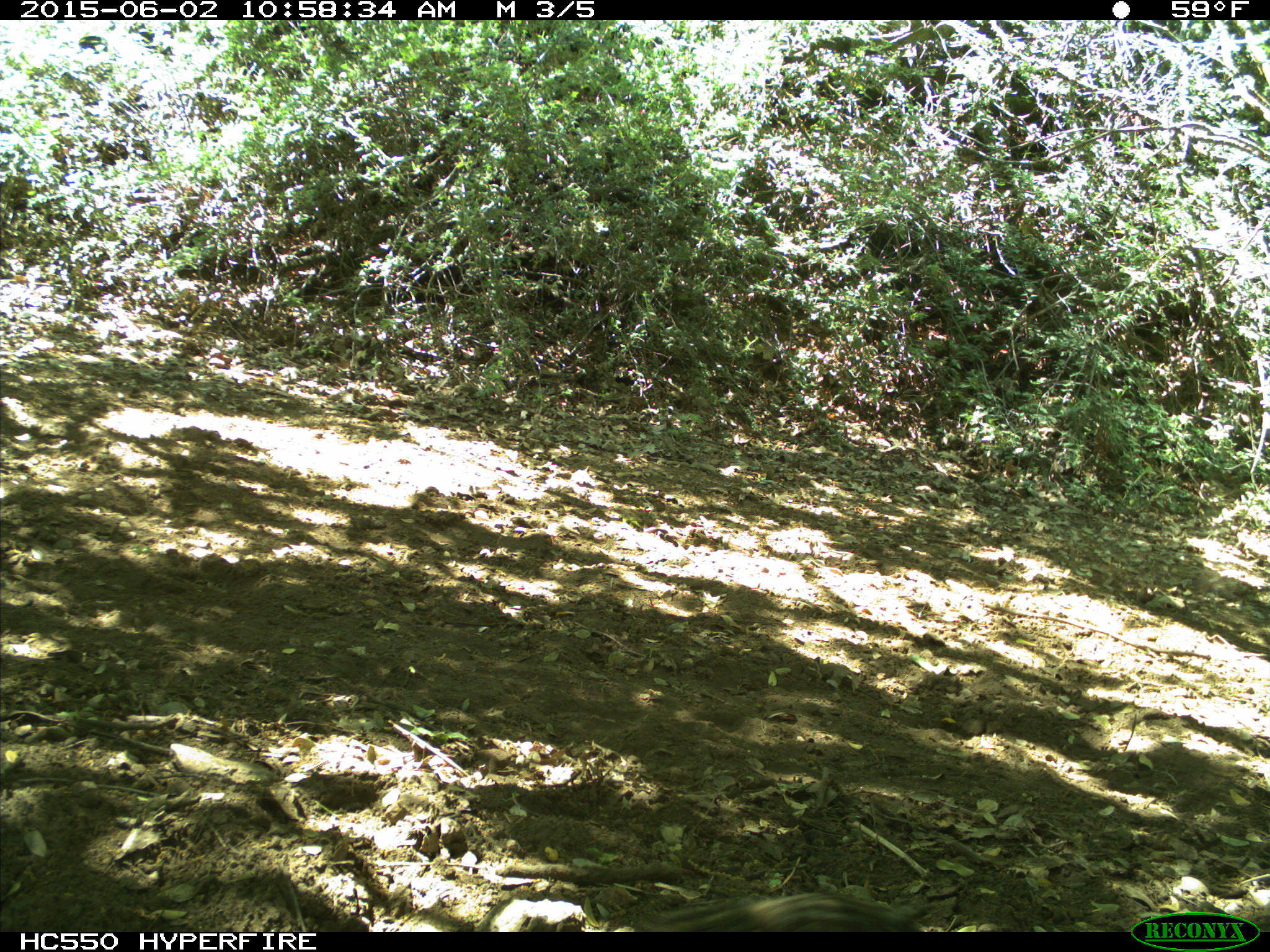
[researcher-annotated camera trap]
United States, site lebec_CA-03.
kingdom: Animalia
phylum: Chordata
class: Mammalia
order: Rodentia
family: Sciuridae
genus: Tamias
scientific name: Tamias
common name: chipmunk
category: unidentified chipmunk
Unidentified chipmunk (chipmunk) (Tamias).